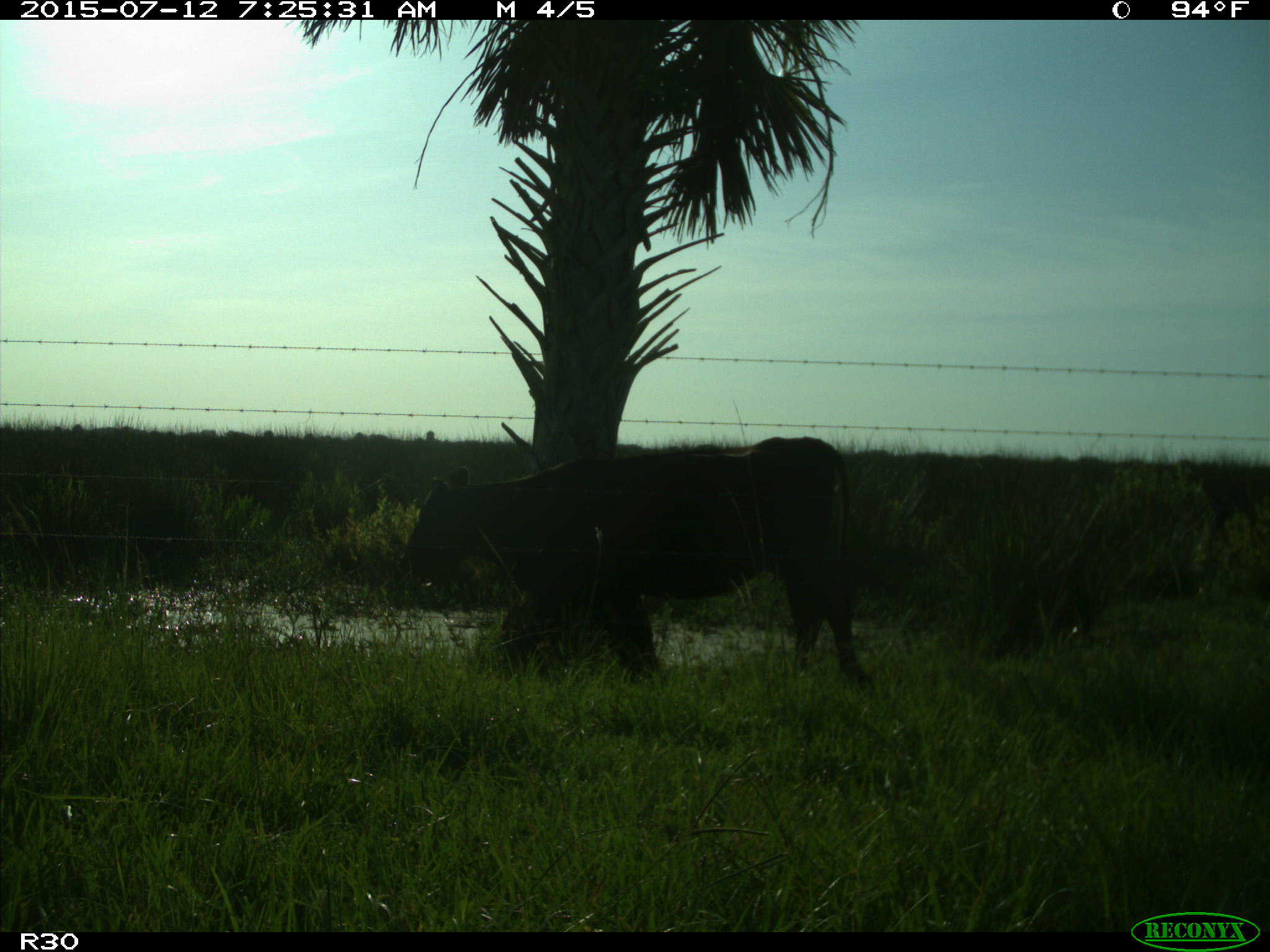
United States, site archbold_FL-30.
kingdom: Animalia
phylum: Chordata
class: Mammalia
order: Artiodactyla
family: Bovidae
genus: Bos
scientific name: Bos taurus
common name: domestic cow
Bos taurus (domestic cow).